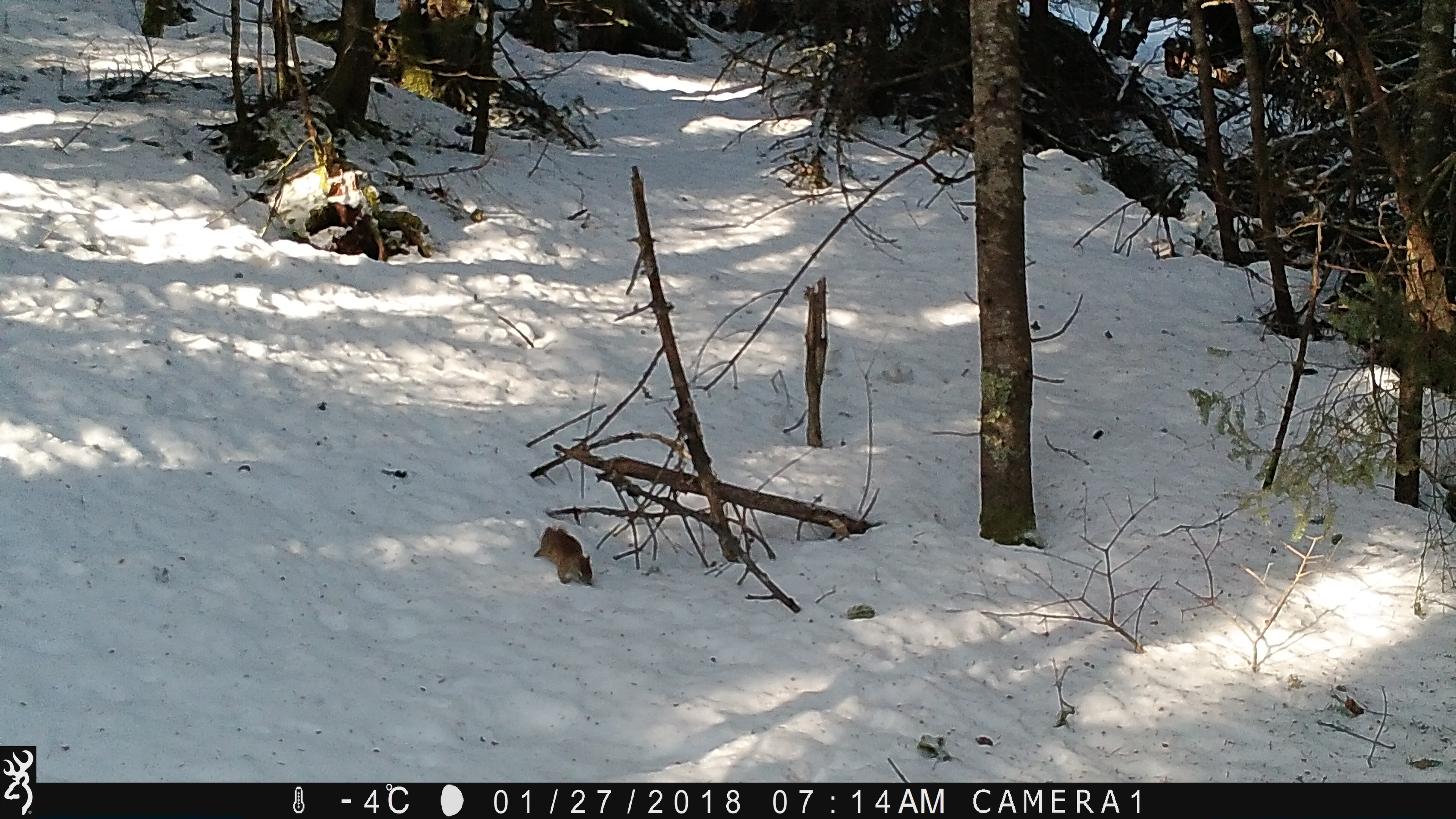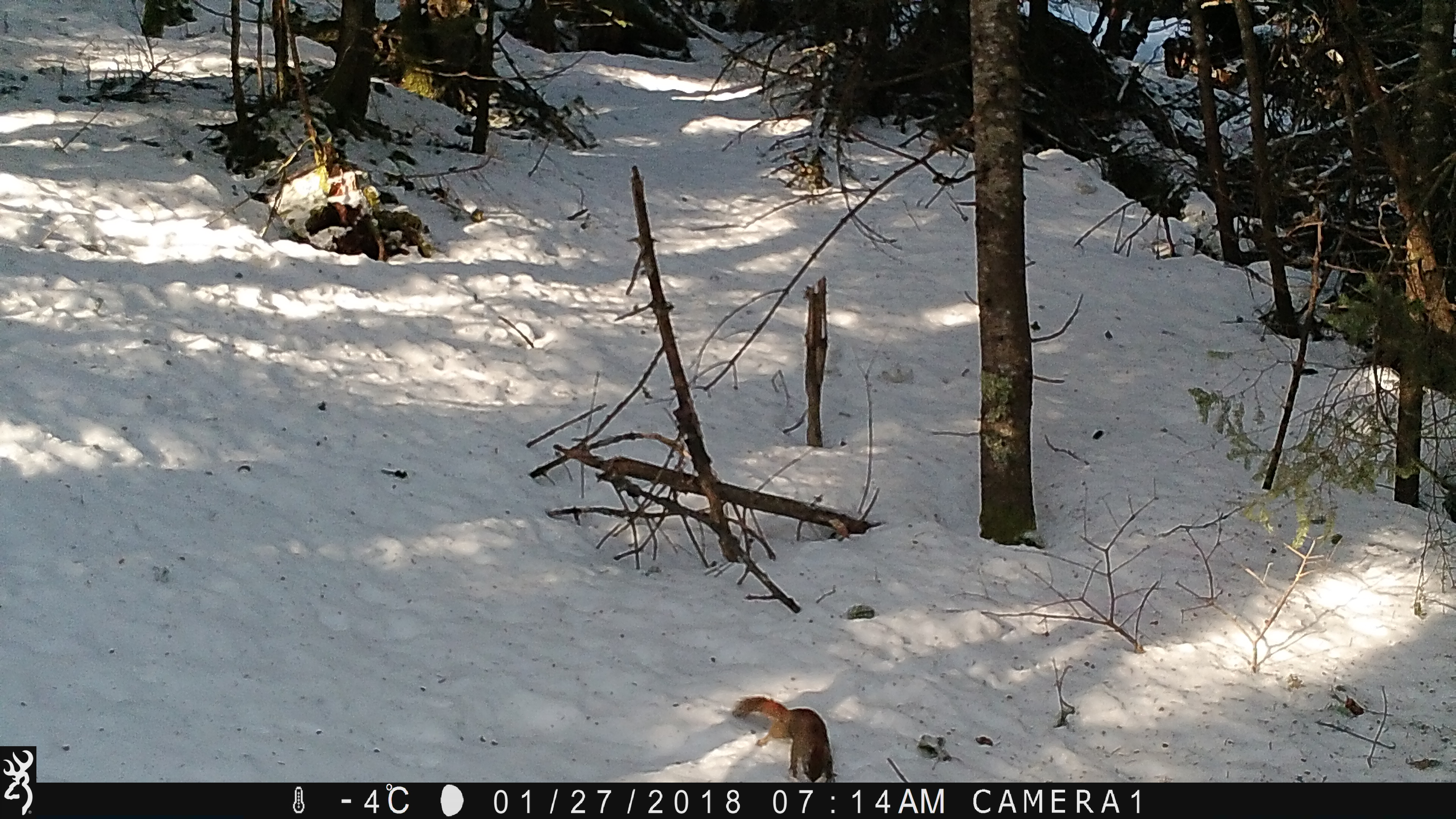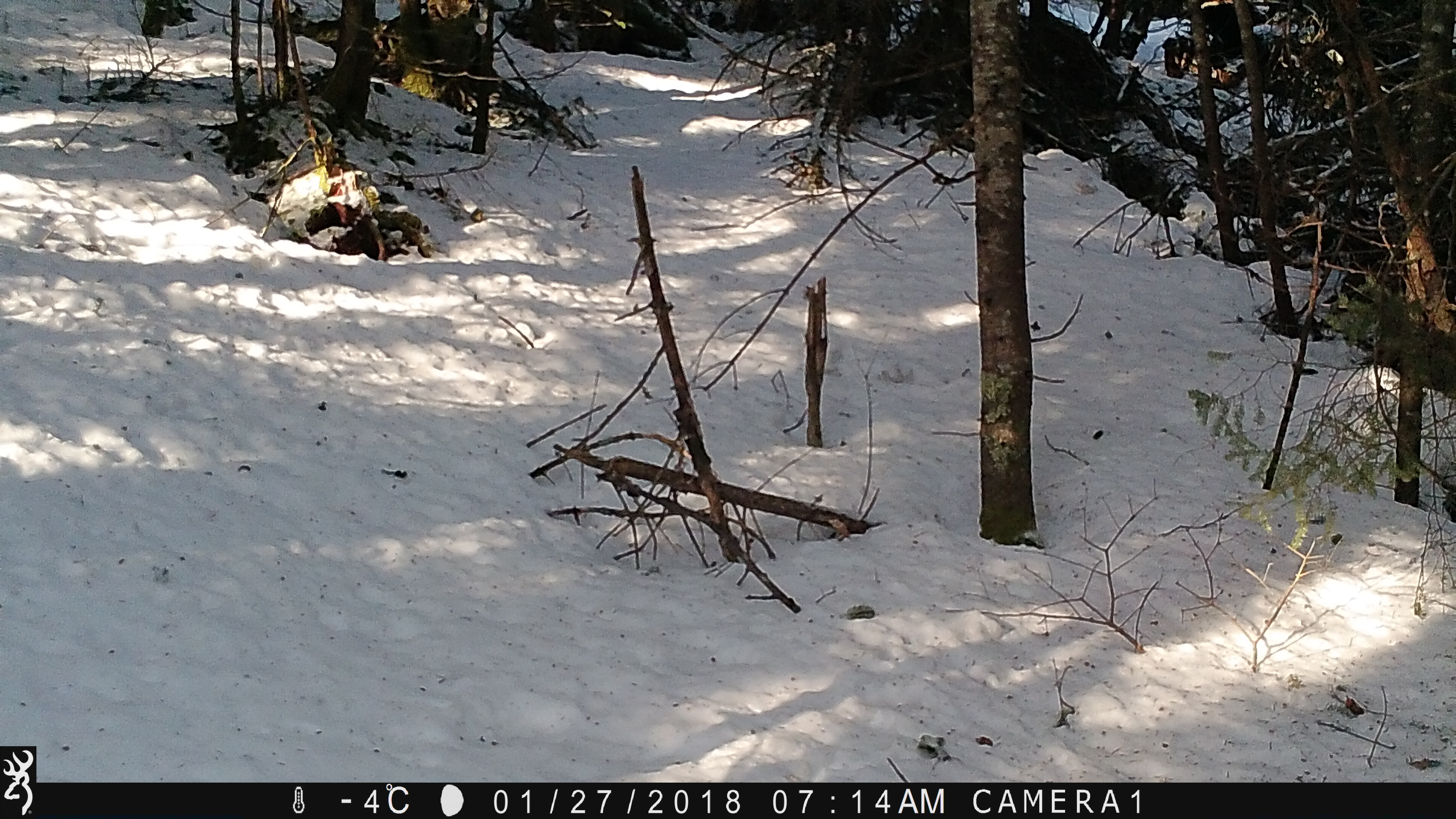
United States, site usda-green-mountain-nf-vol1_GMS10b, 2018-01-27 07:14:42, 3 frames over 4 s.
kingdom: Animalia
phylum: Chordata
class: Mammalia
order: Rodentia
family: Sciuridae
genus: Tamiasciurus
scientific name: Tamiasciurus hudsonicus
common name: red squirrel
Red squirrel (Tamiasciurus hudsonicus).